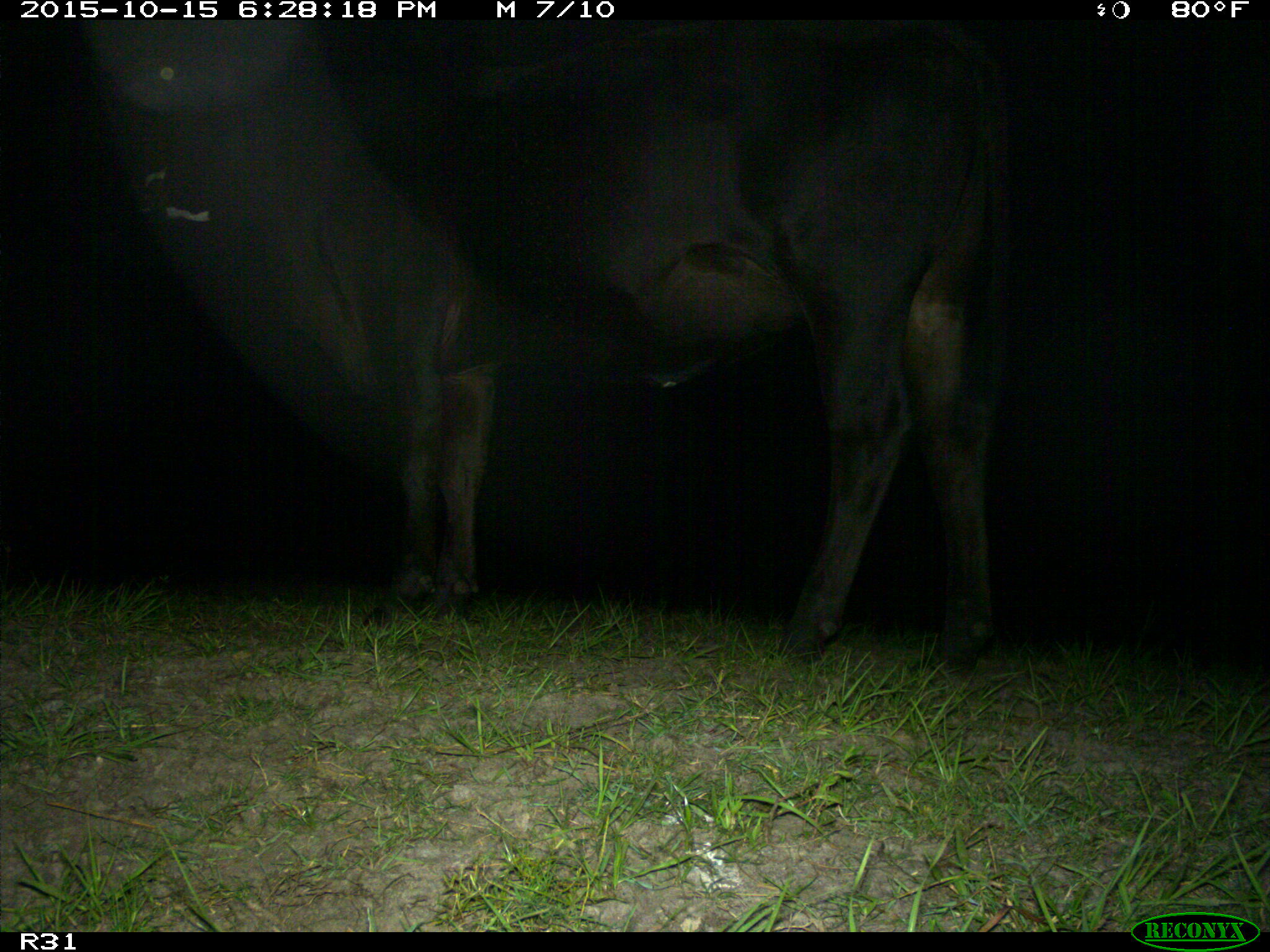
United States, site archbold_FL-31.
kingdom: Animalia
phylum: Chordata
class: Mammalia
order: Artiodactyla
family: Bovidae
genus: Bos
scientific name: Bos taurus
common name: domestic cow